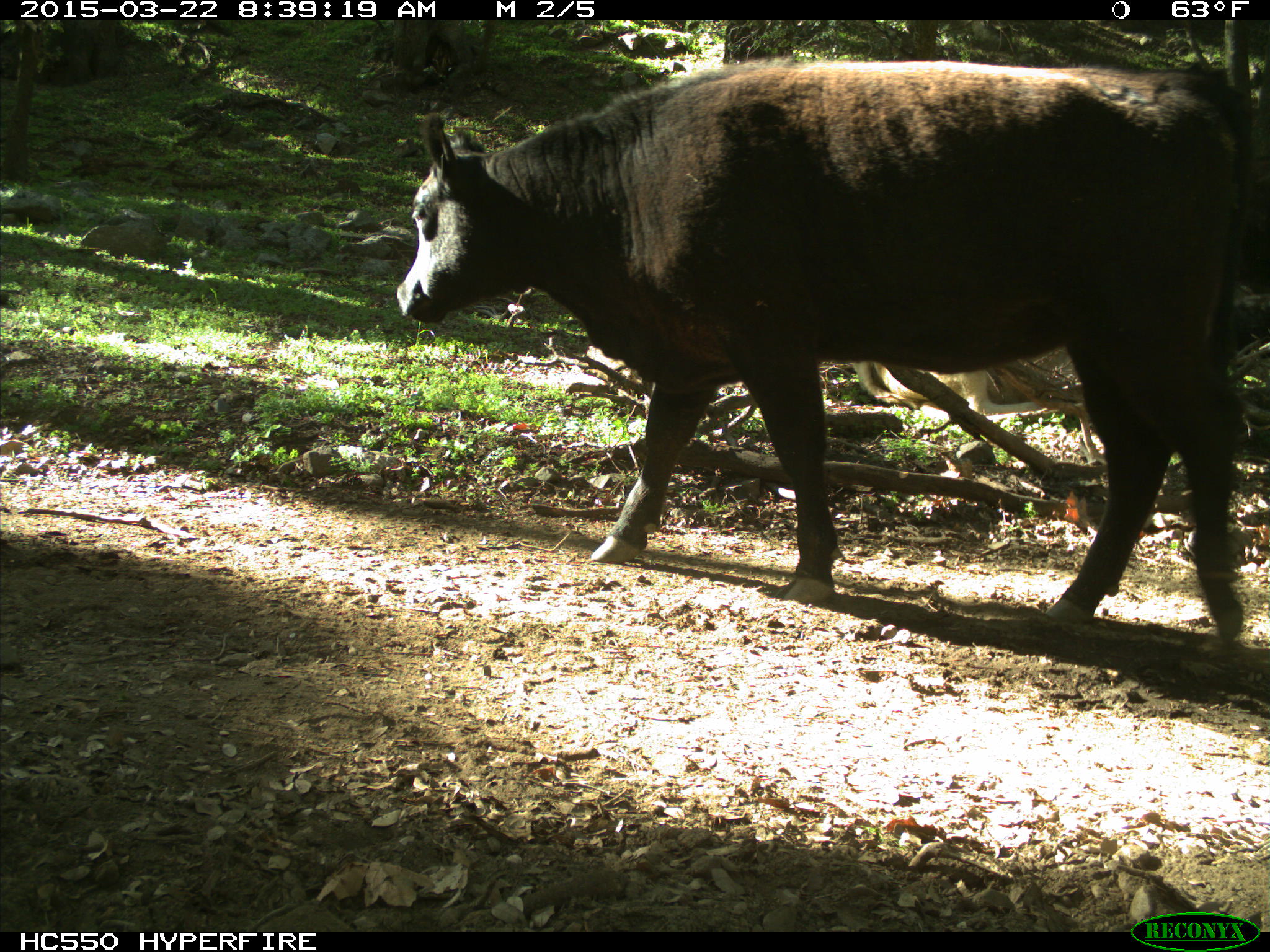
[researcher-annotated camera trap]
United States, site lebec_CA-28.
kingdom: Animalia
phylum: Chordata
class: Mammalia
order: Artiodactyla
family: Bovidae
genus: Bos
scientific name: Bos taurus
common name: domestic cow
Bos taurus (domestic cow).